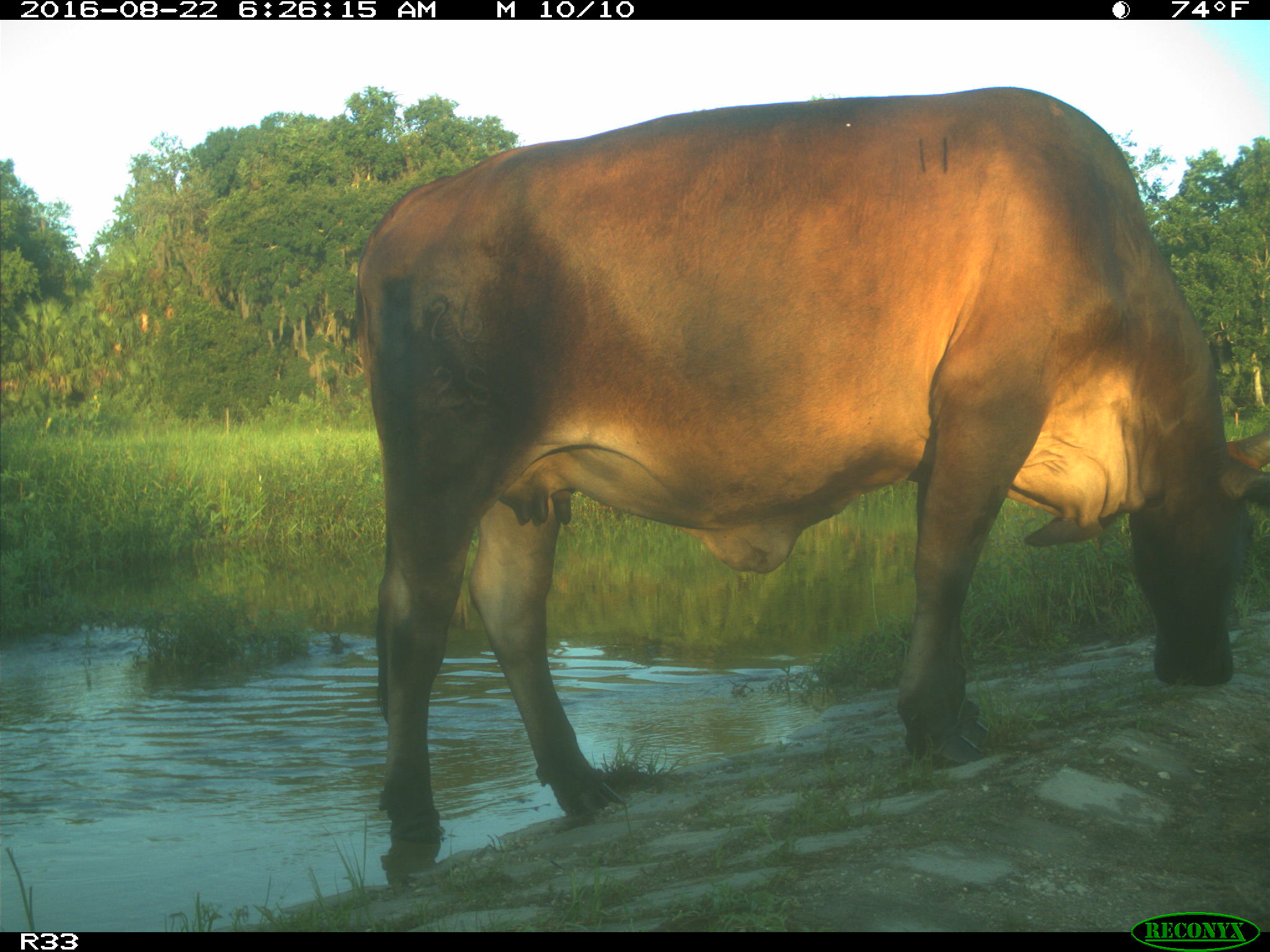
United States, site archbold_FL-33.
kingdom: Animalia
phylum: Chordata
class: Mammalia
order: Artiodactyla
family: Bovidae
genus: Bos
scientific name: Bos taurus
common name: domestic cow